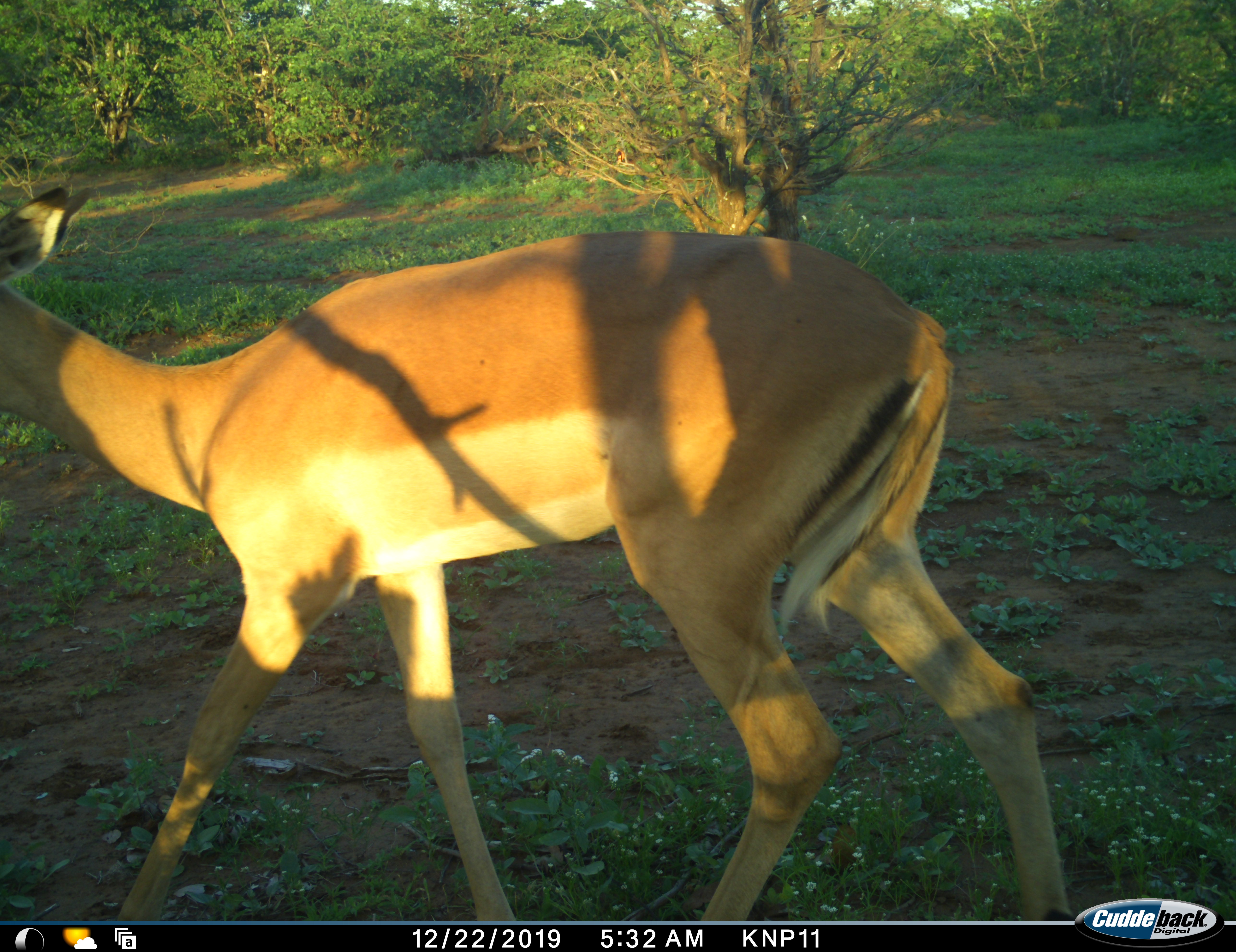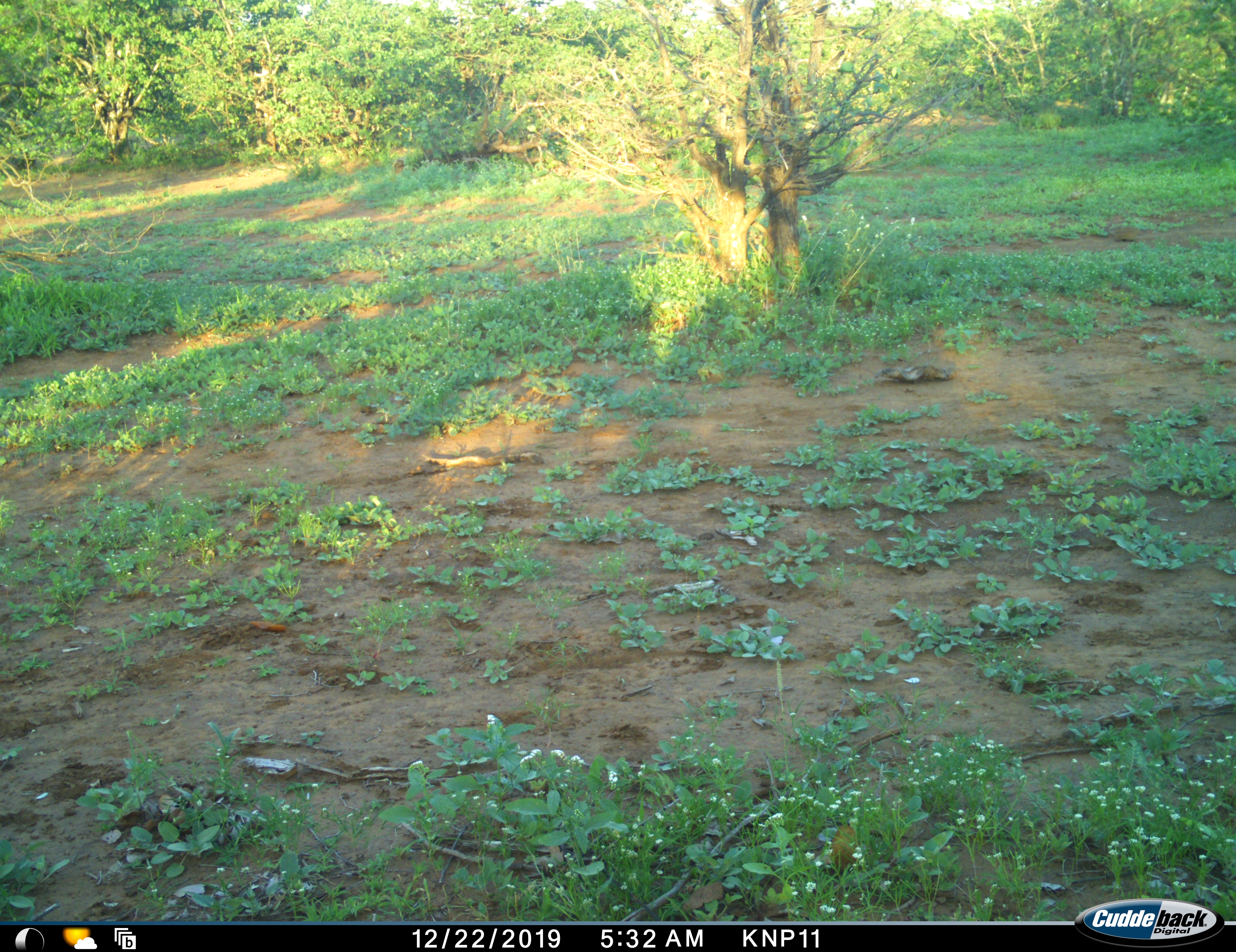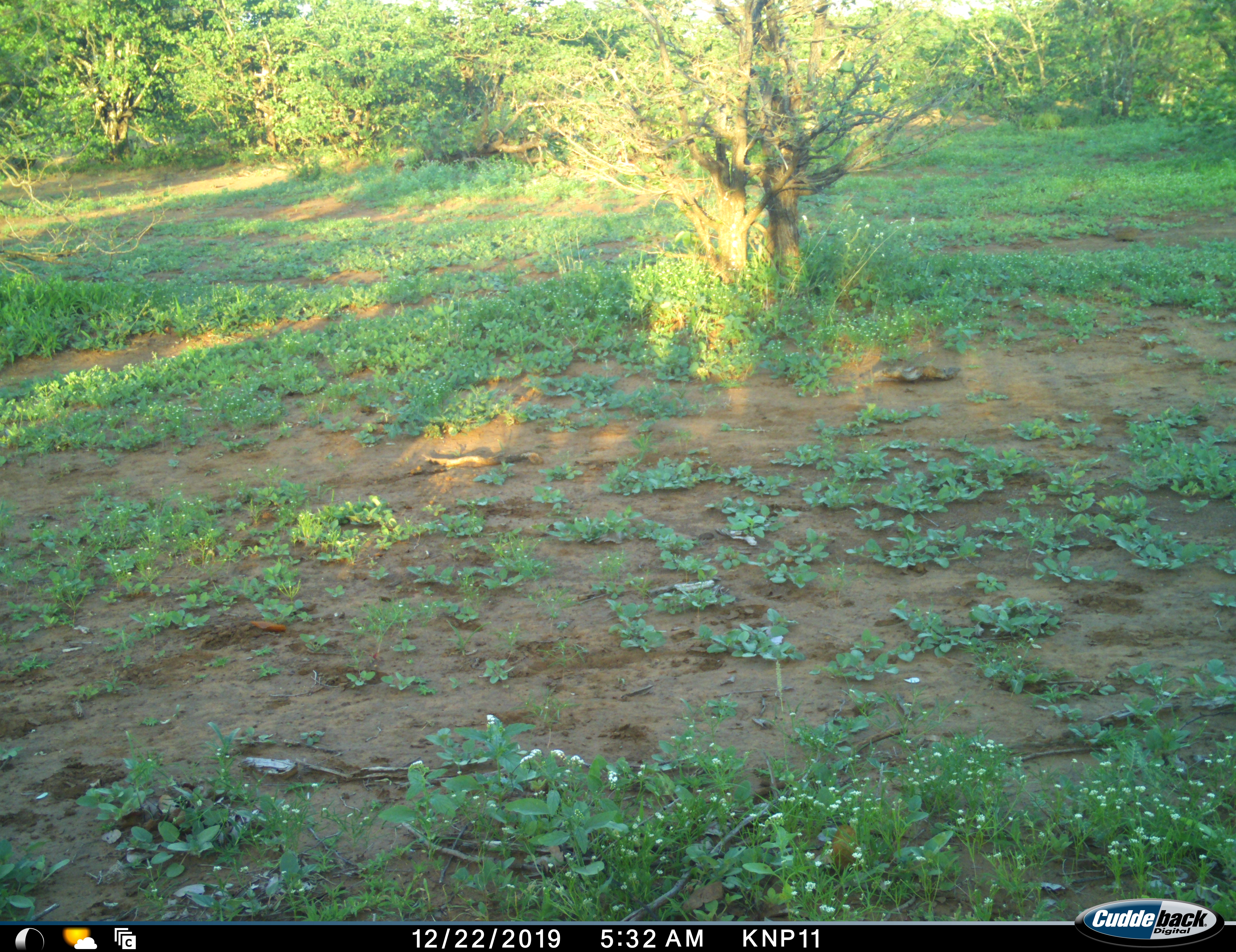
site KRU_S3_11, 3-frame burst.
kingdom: Animalia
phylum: Chordata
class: Mammalia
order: Artiodactyla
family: Bovidae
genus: Aepyceros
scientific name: Aepyceros melampus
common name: impala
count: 1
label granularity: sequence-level